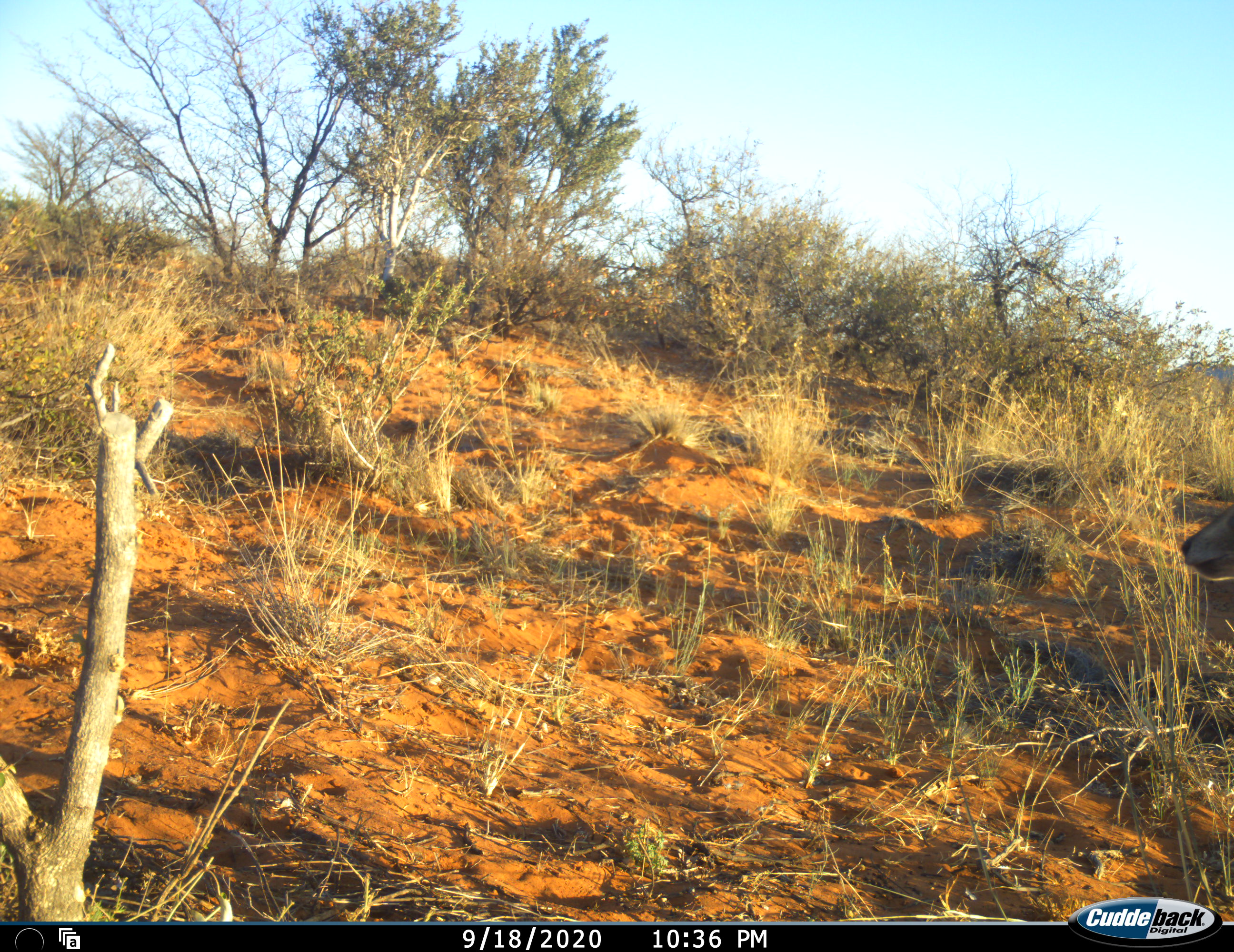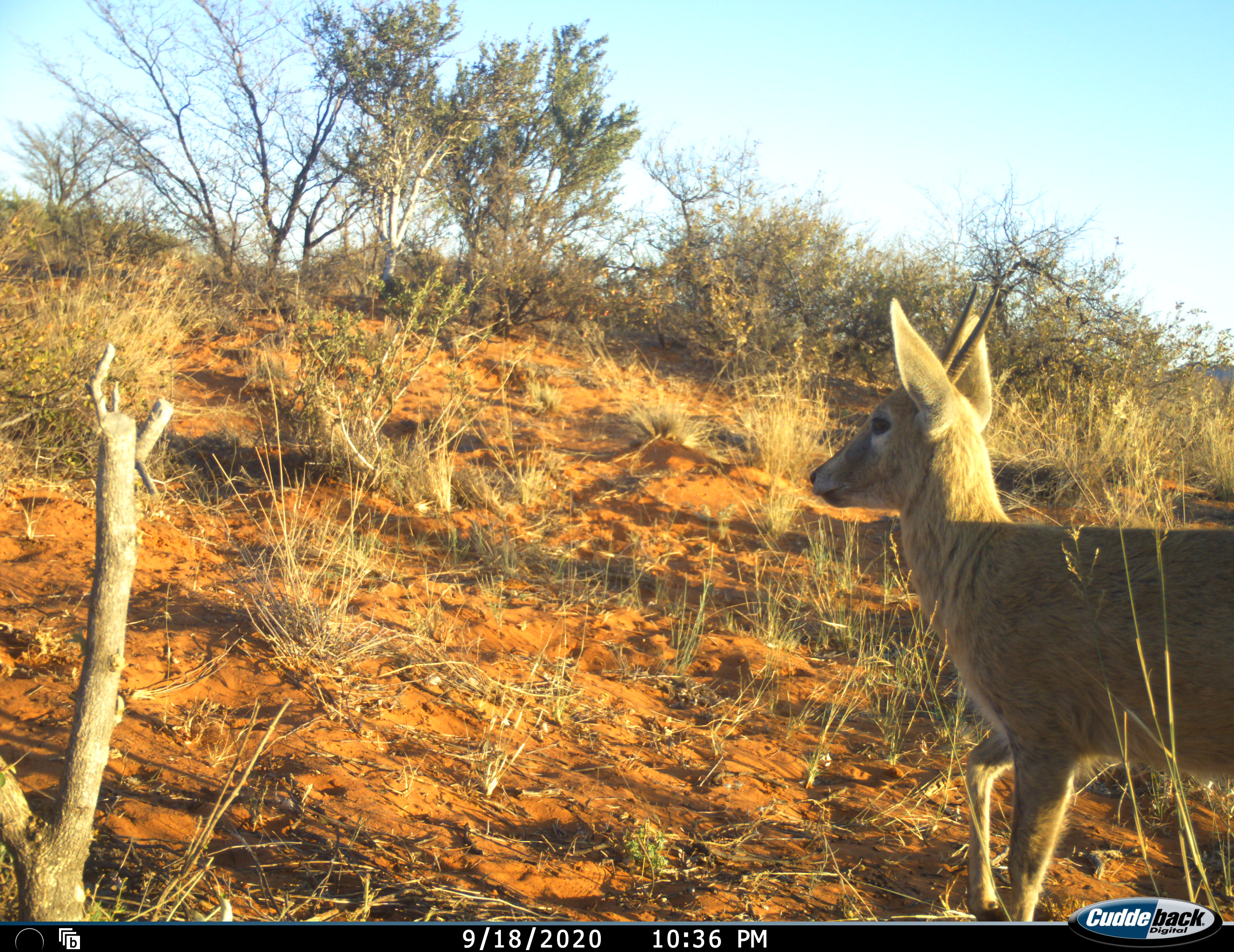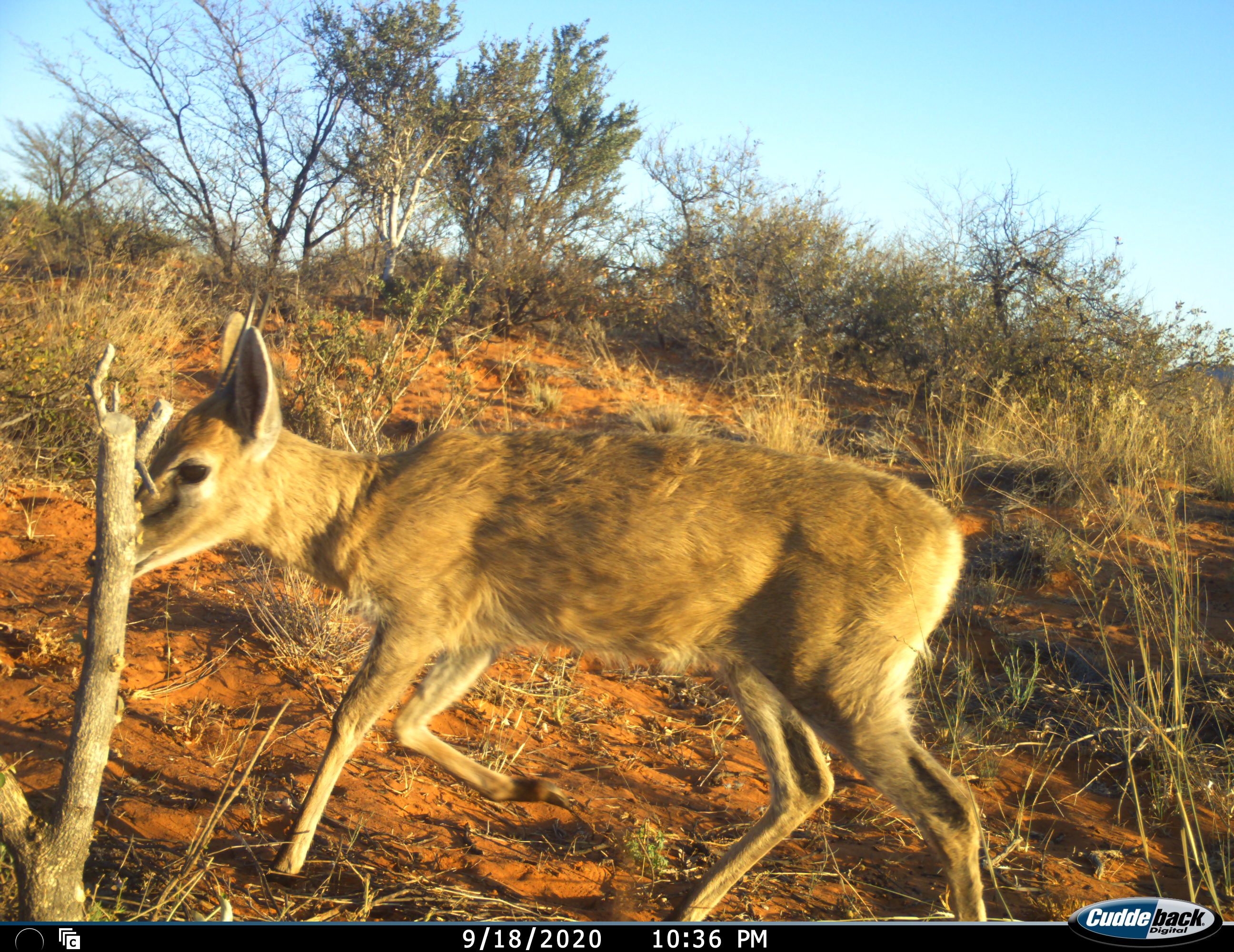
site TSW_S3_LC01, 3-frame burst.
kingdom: Animalia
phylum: Chordata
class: Mammalia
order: Artiodactyla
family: Bovidae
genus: Sylvicapra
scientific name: Sylvicapra grimmia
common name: common duiker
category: duikercommongrey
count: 1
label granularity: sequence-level